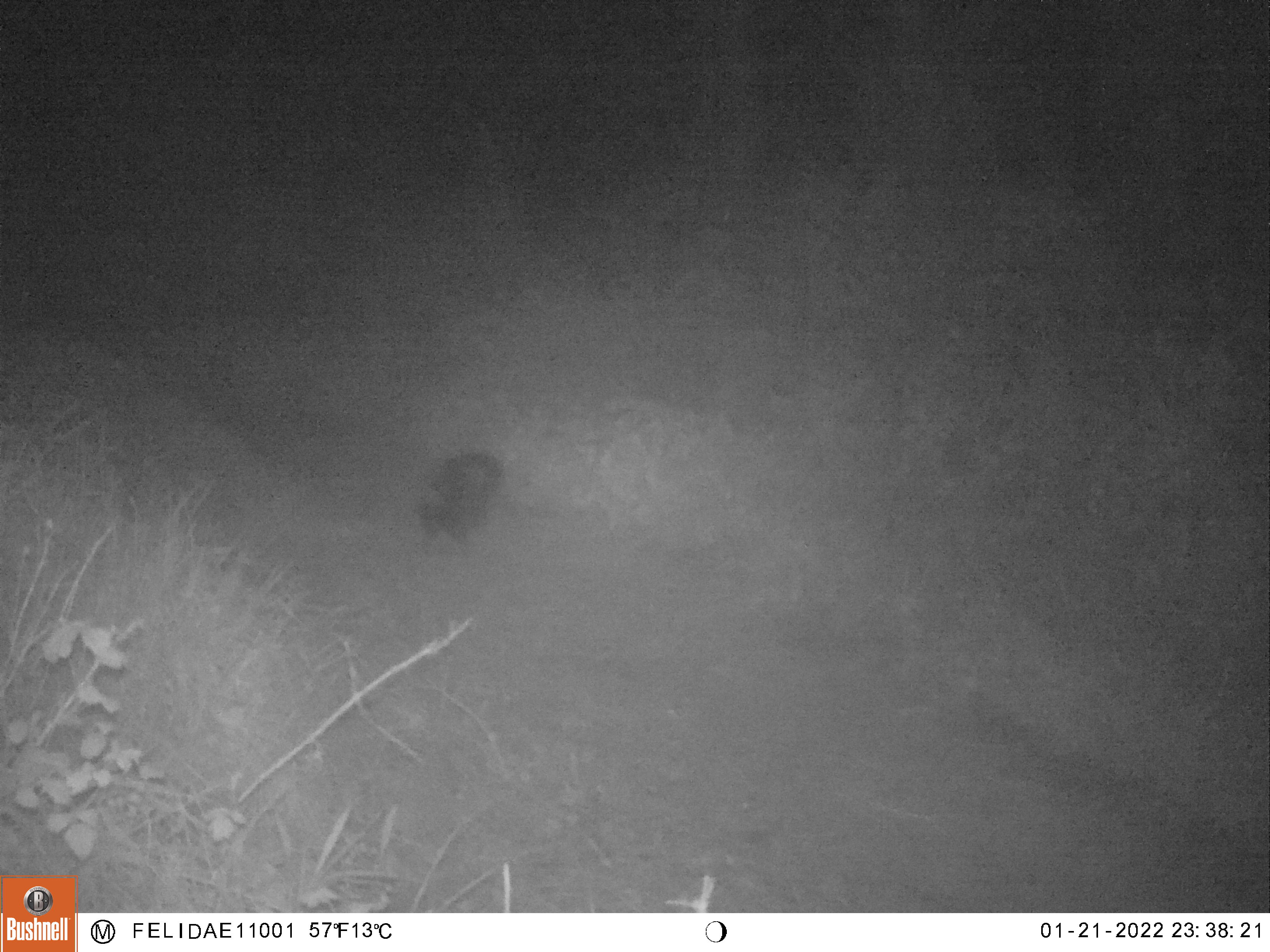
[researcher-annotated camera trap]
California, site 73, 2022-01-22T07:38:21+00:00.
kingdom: Animalia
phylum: Chordata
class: Mammalia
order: Carnivora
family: Mephitidae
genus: Mephitis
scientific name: Mephitis mephitis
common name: striped skunk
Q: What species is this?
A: Striped skunk (Mephitis mephitis).